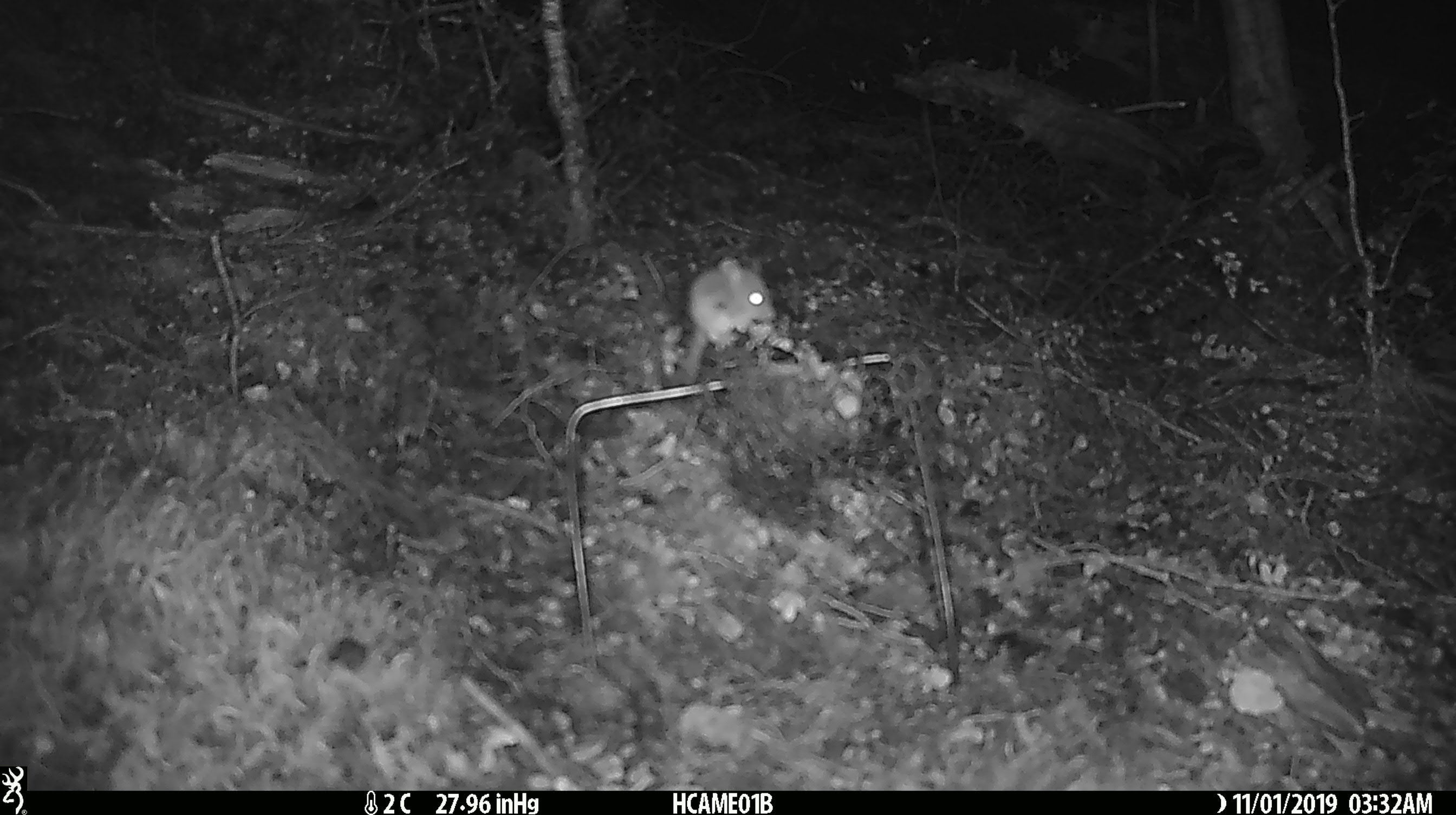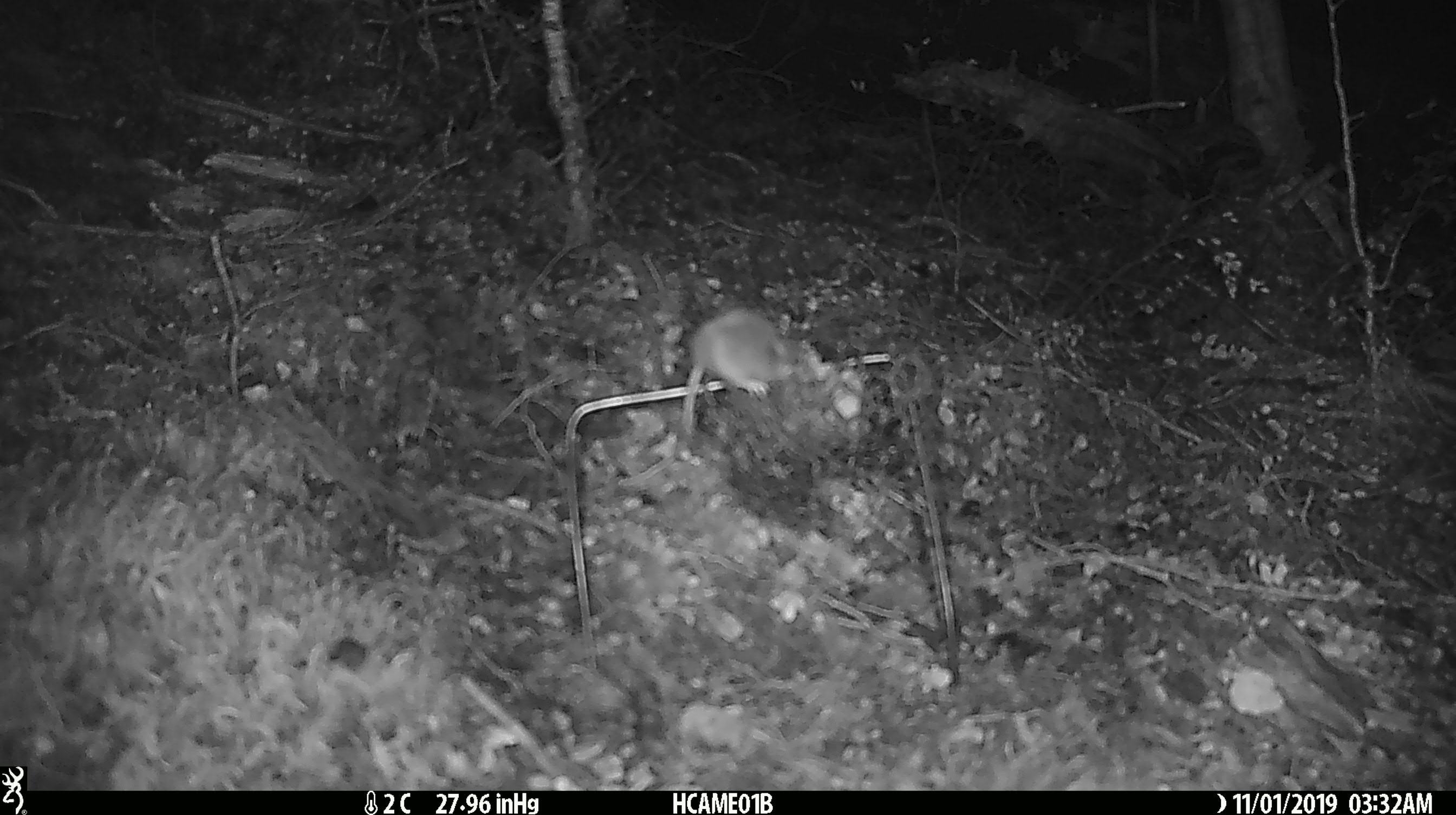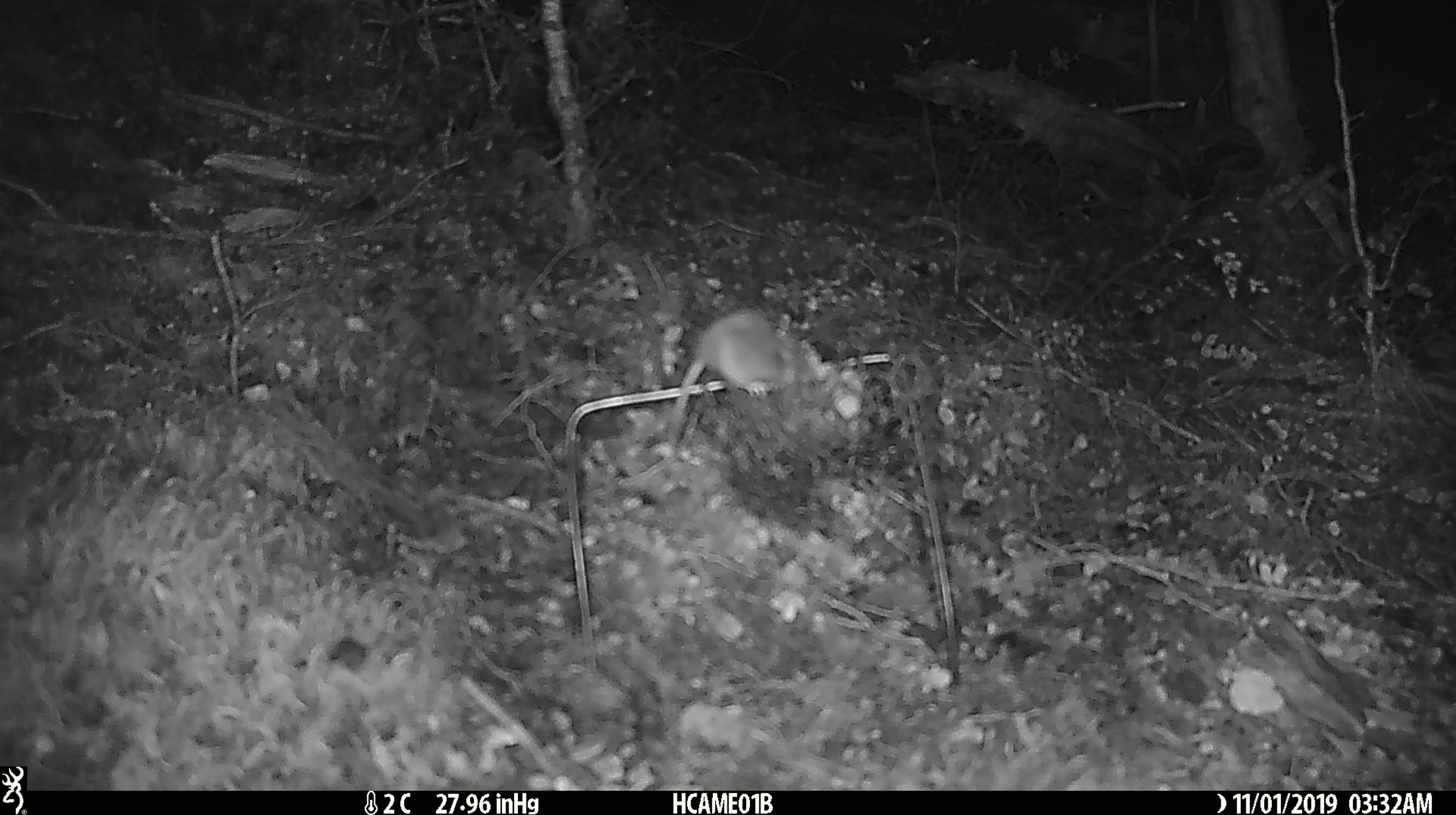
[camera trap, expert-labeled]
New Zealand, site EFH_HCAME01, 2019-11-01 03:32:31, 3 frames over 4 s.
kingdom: Animalia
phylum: Chordata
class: Mammalia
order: Rodentia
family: Muridae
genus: Mus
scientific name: Mus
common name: mouse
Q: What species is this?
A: Mouse (Mus).